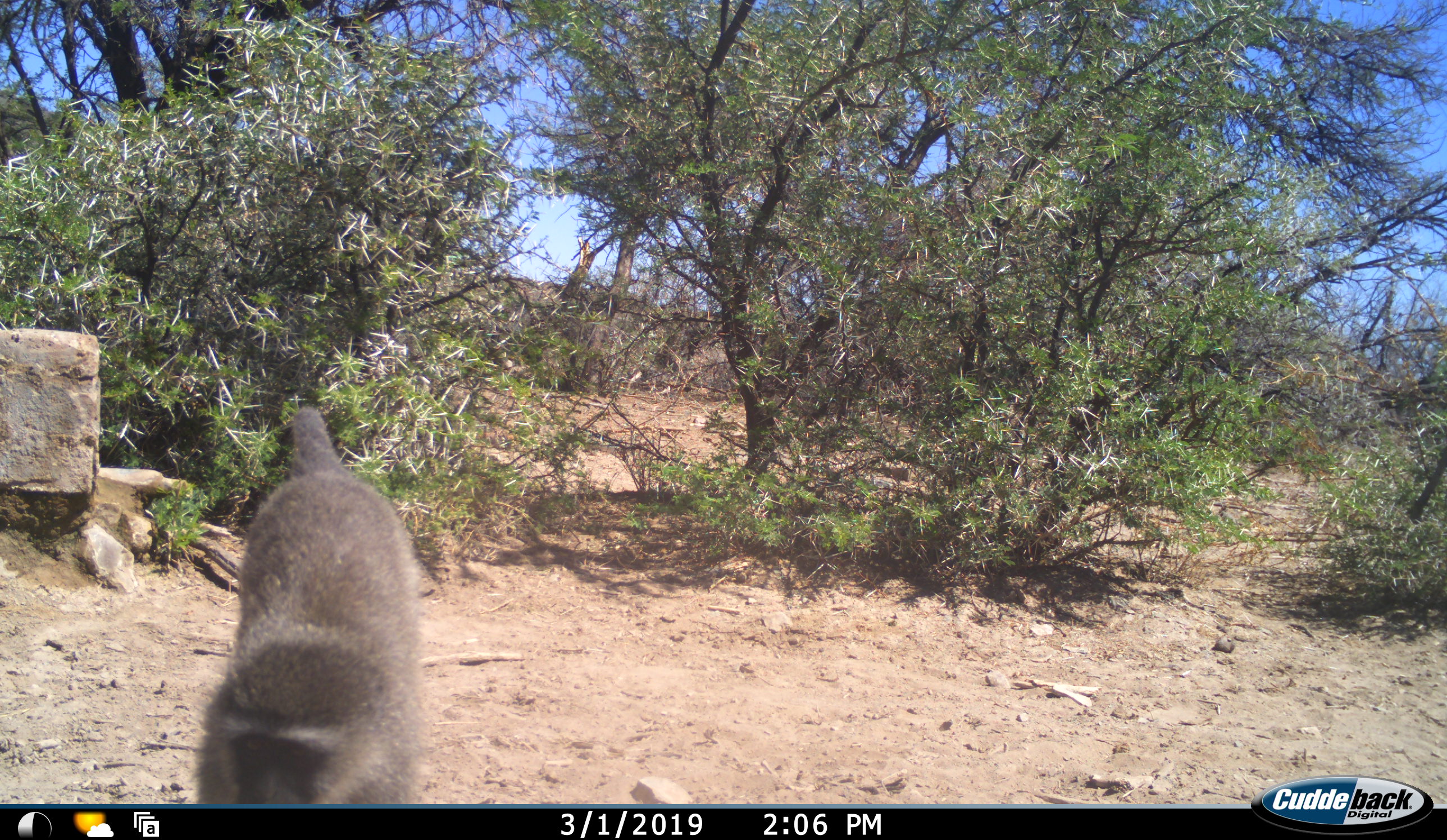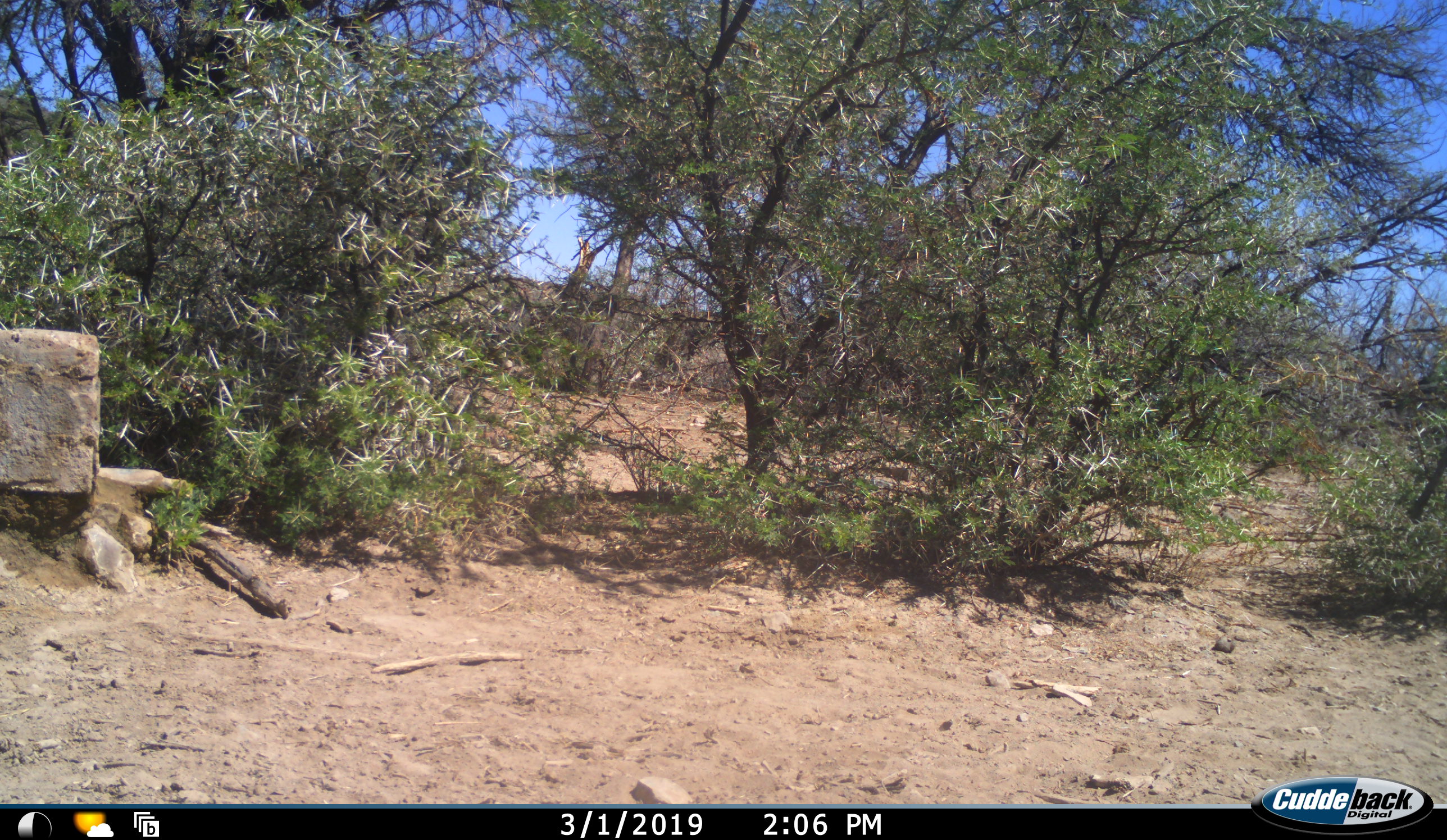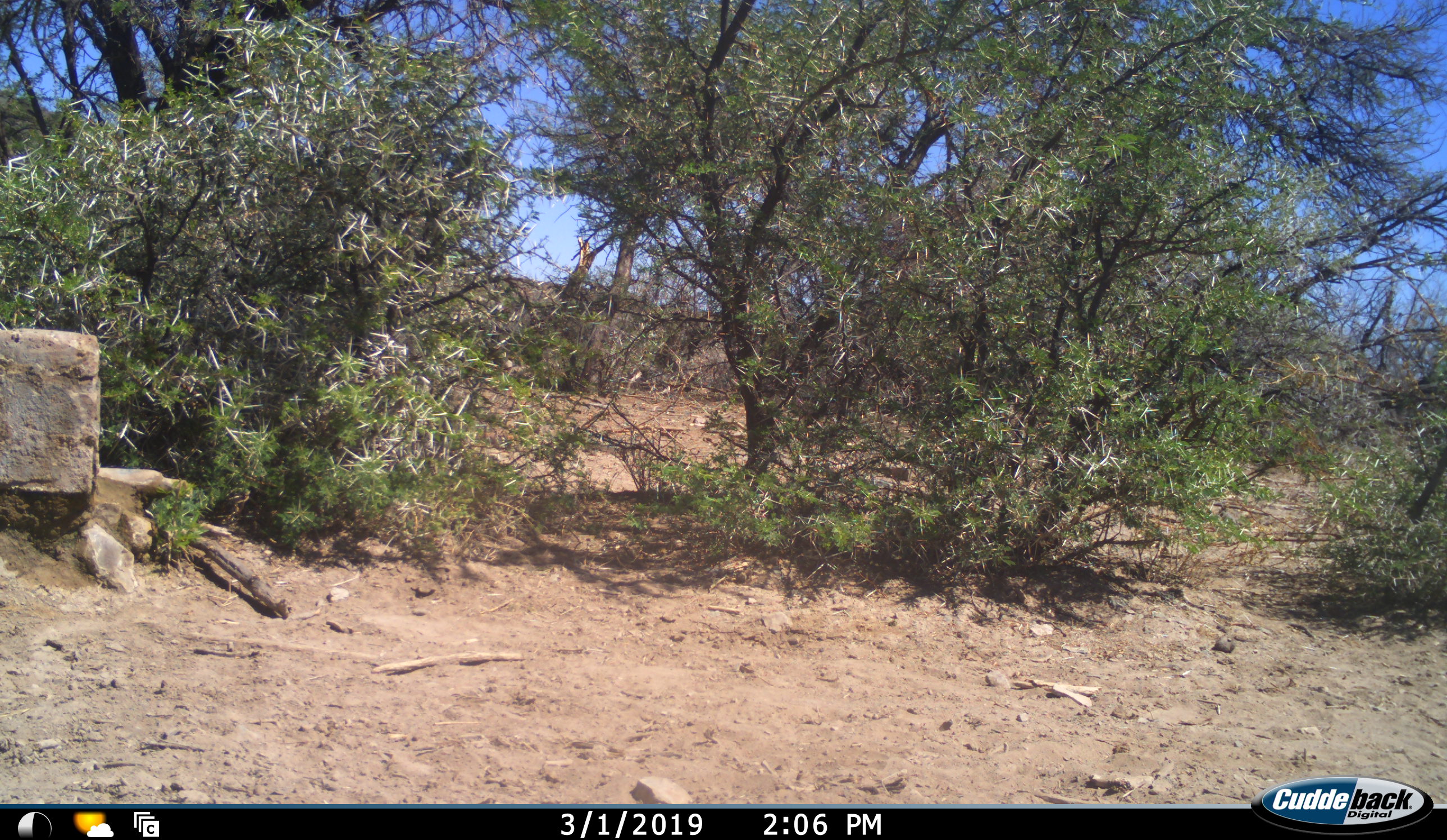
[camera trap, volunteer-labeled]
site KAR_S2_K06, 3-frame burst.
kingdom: Animalia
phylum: Chordata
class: Mammalia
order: Primates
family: Cercopithecidae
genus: Chlorocebus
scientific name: Chlorocebus pygerythrus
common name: vervet monkey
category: monkeyvervet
Monkeyvervet (vervet monkey) (Chlorocebus pygerythrus), count 1. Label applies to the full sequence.